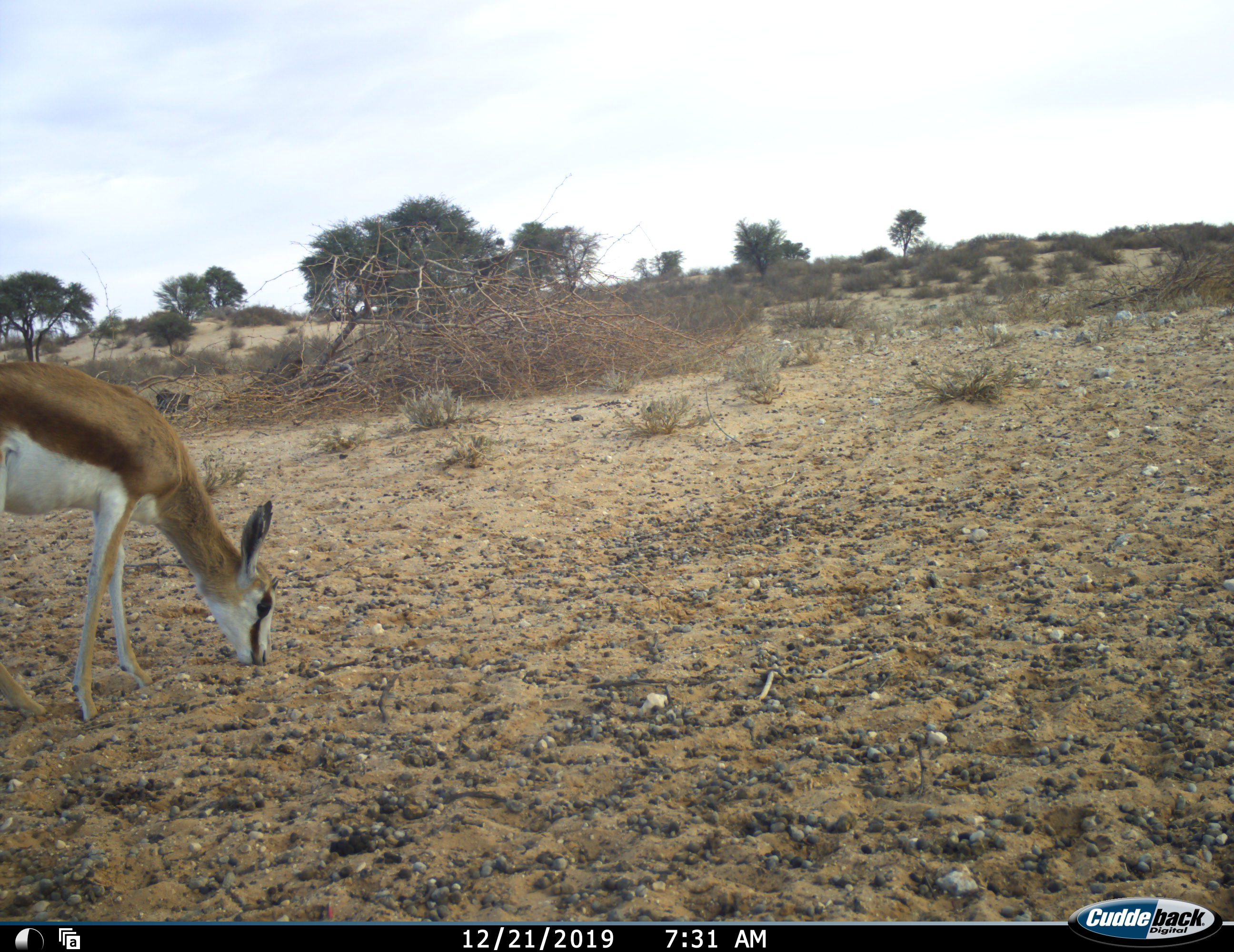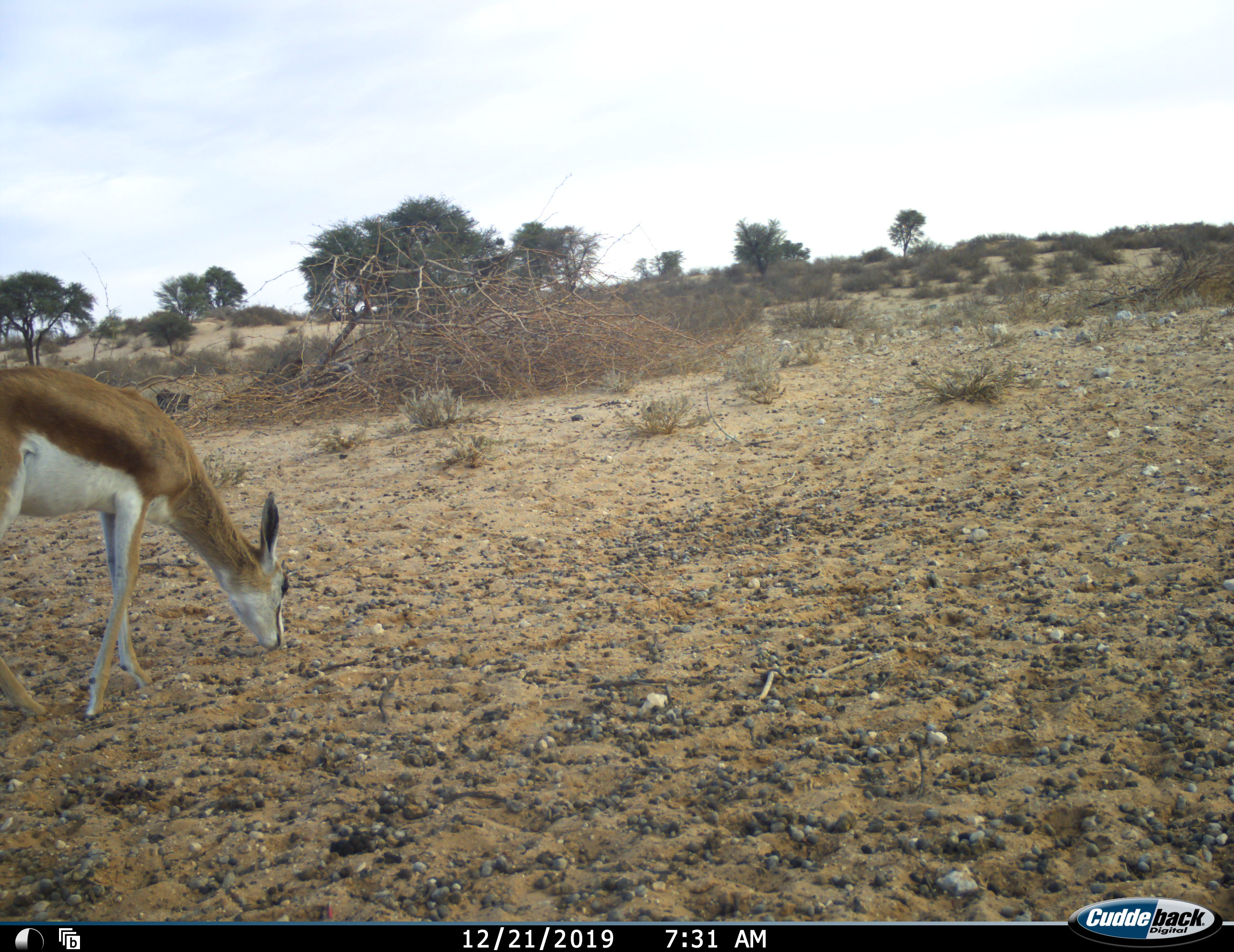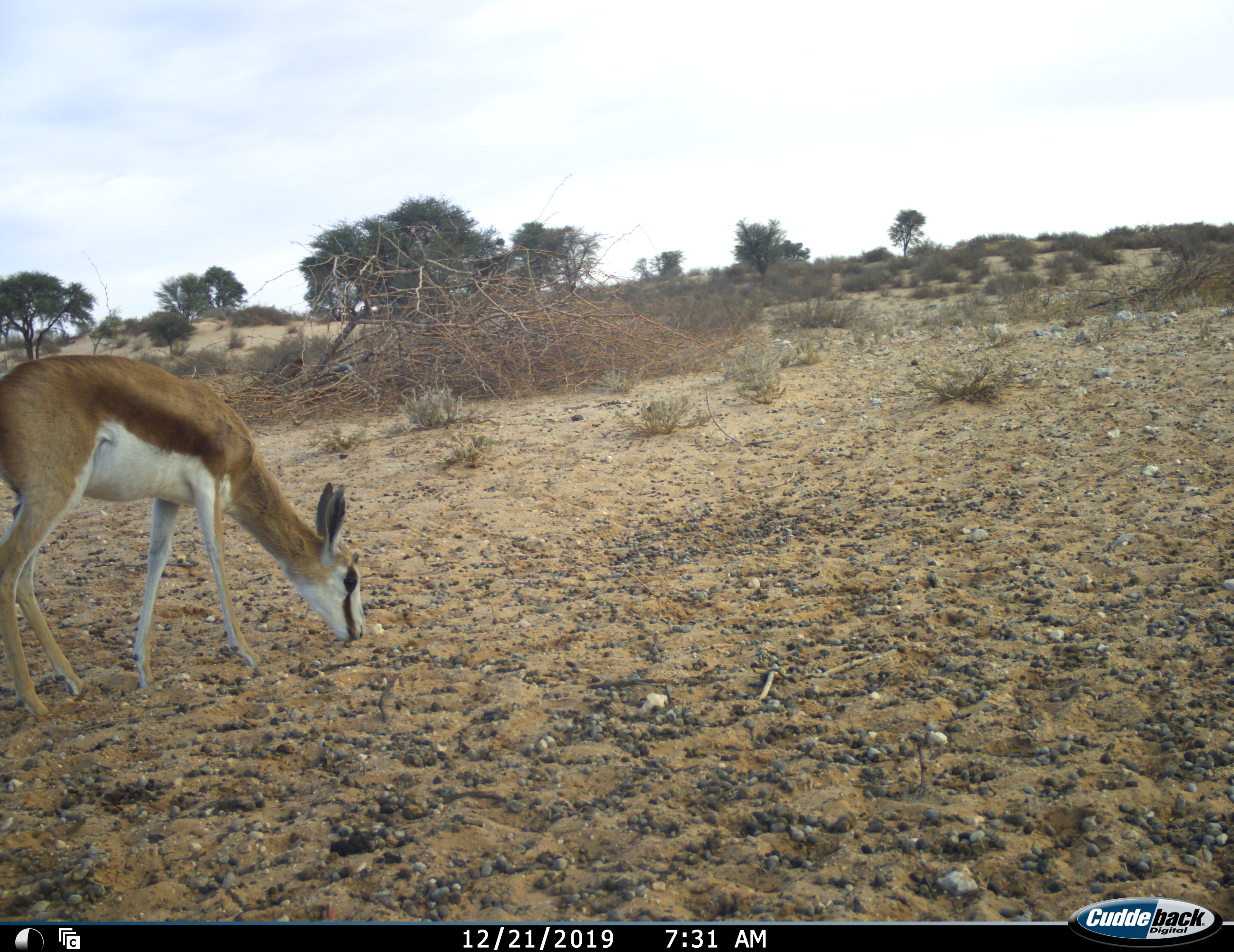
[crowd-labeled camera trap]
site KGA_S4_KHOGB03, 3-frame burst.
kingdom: Animalia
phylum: Chordata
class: Mammalia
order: Artiodactyla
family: Bovidae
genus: Antidorcas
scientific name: Antidorcas marsupialis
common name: springbok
Springbok (Antidorcas marsupialis), count 1. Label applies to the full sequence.